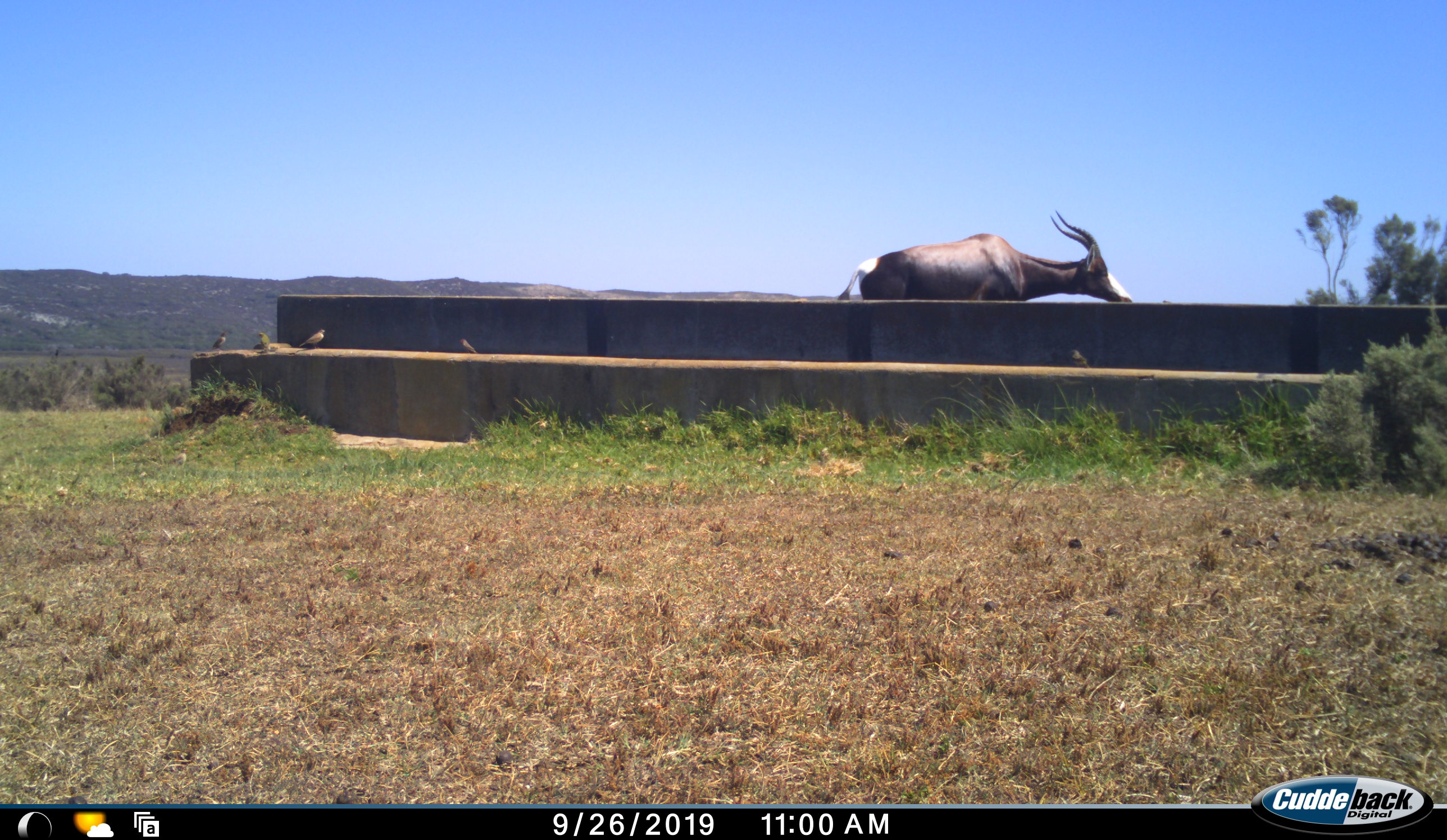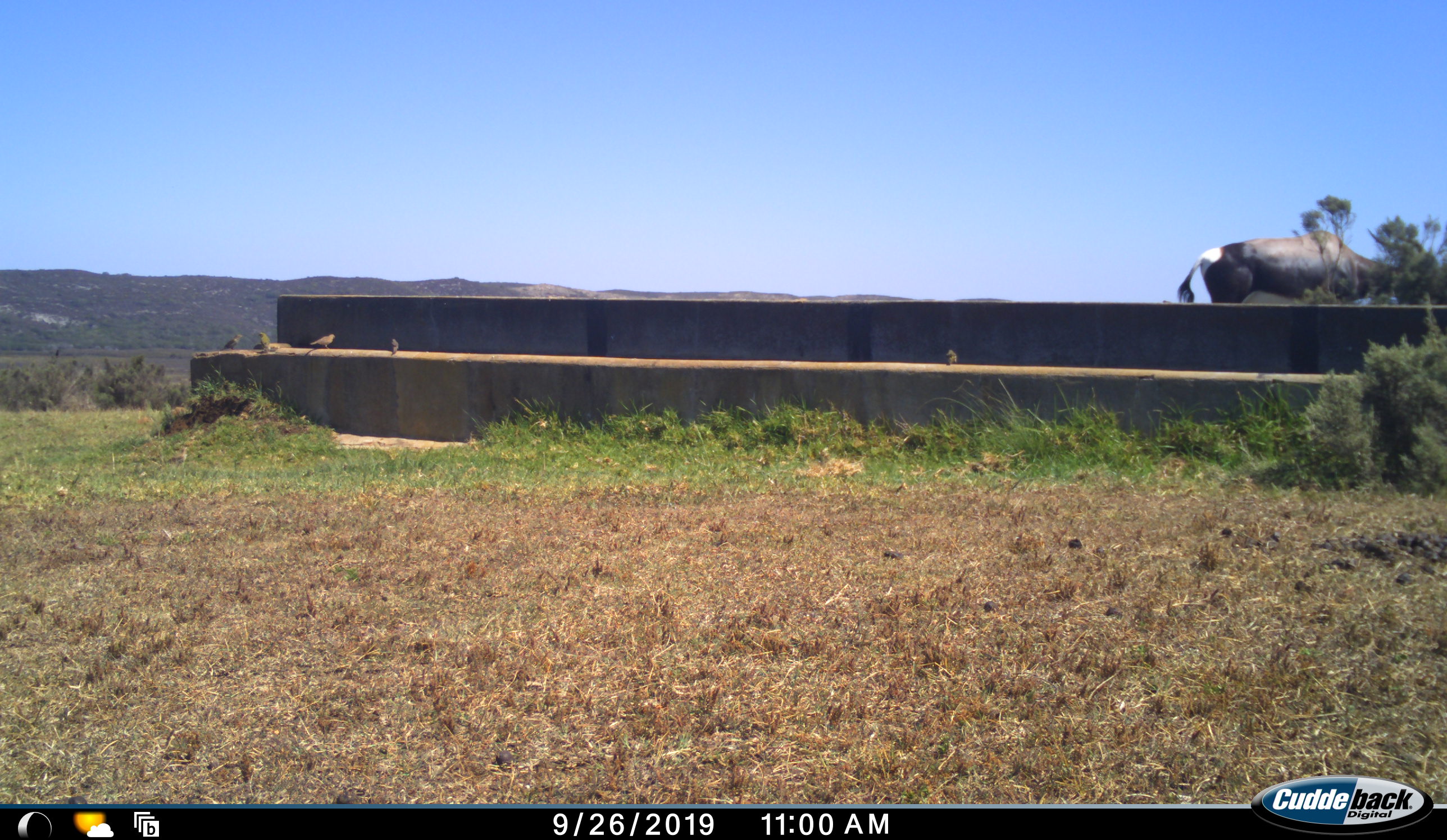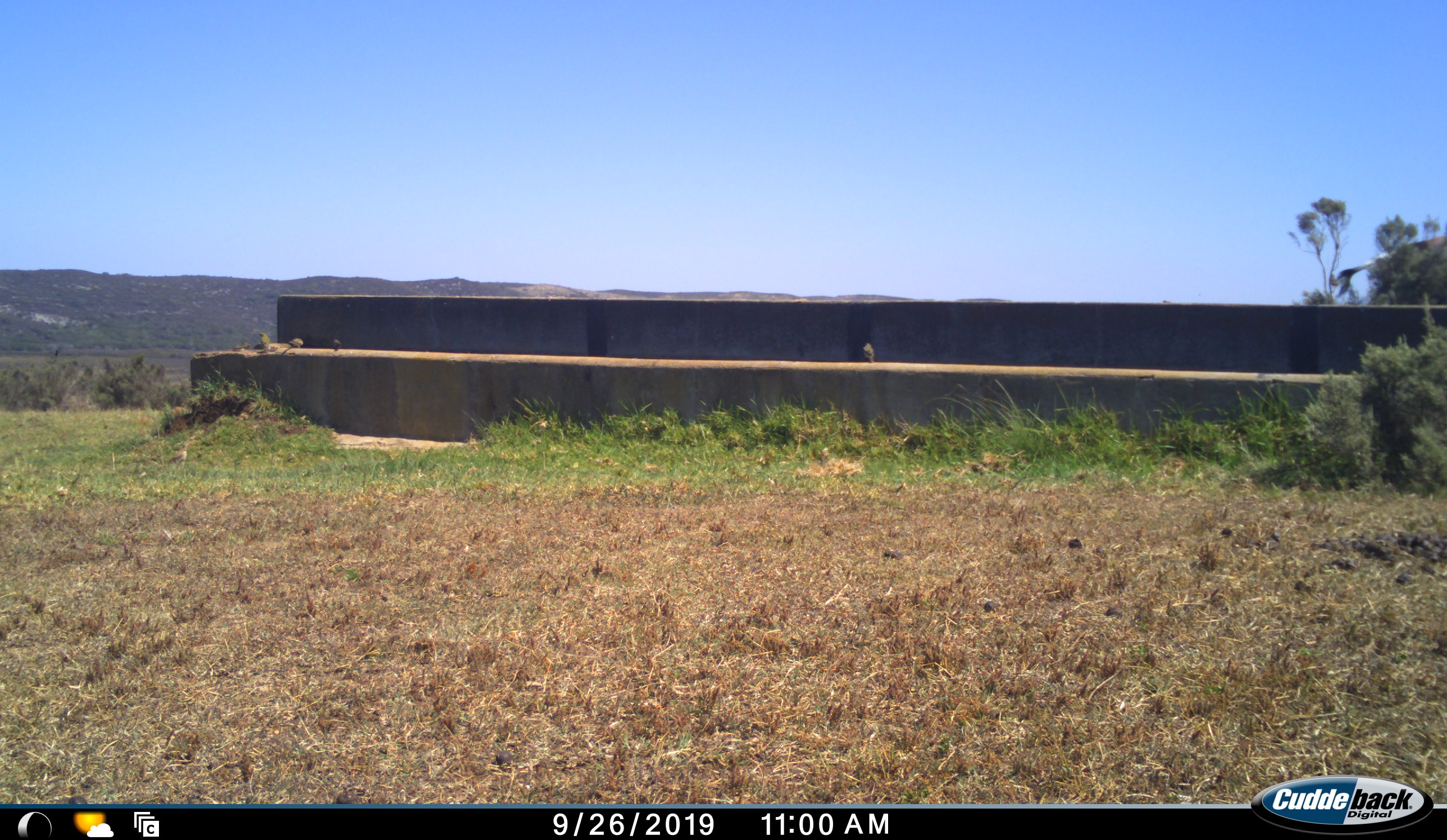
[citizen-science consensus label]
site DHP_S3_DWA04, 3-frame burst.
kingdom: Animalia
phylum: Chordata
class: Aves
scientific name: Aves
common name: bird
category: birdother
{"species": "birdother (bird) (Aves)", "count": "5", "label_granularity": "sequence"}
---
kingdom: Animalia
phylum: Chordata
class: Mammalia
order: Artiodactyla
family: Bovidae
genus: Damaliscus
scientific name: Damaliscus pygargus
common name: bontebok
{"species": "bontebok (Damaliscus pygargus)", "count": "1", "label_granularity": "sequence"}